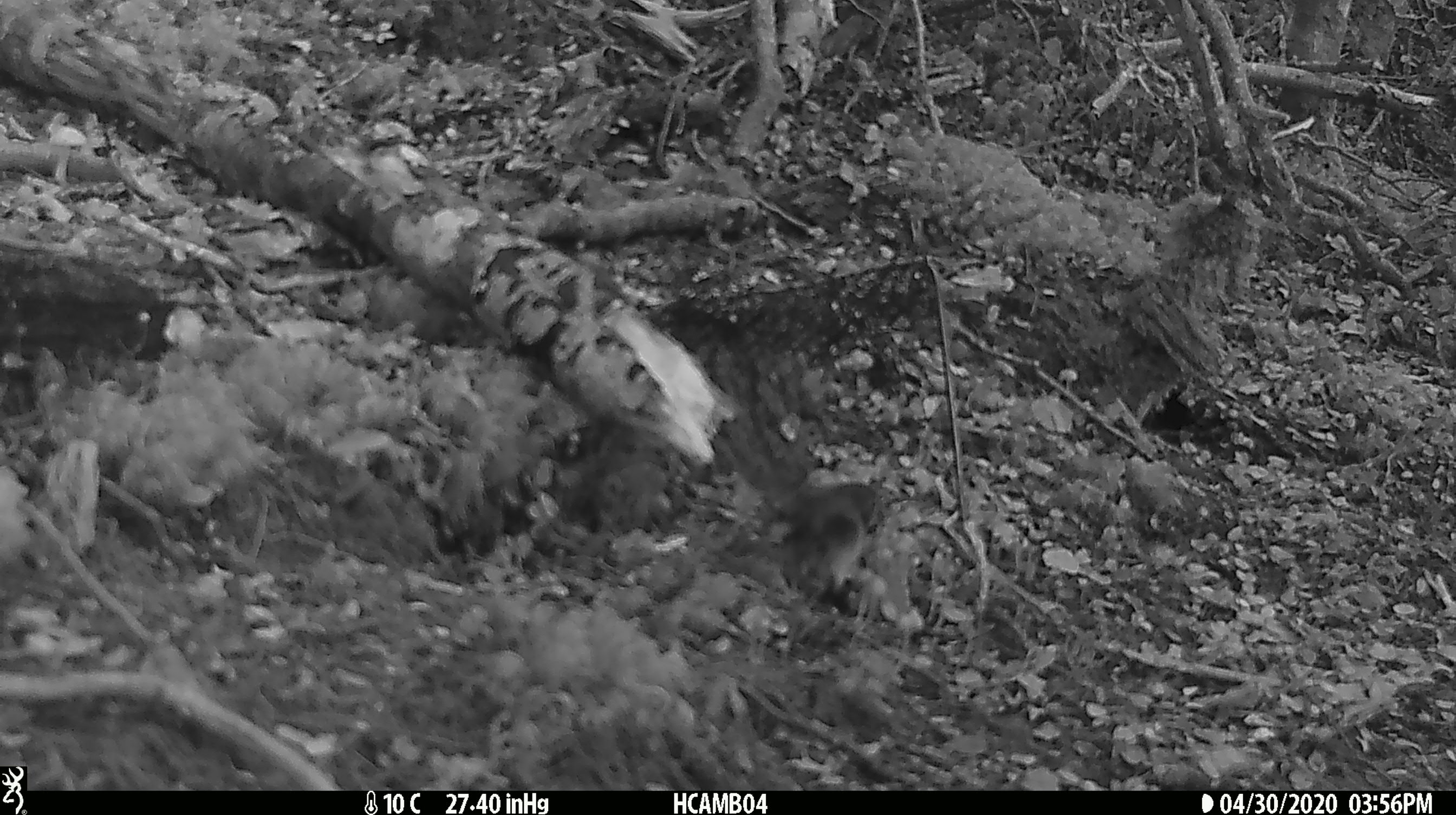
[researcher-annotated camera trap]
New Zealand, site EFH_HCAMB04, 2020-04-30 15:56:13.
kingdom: Animalia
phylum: Chordata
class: Mammalia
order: Rodentia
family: Muridae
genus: Mus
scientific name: Mus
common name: mouse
Mouse (Mus).